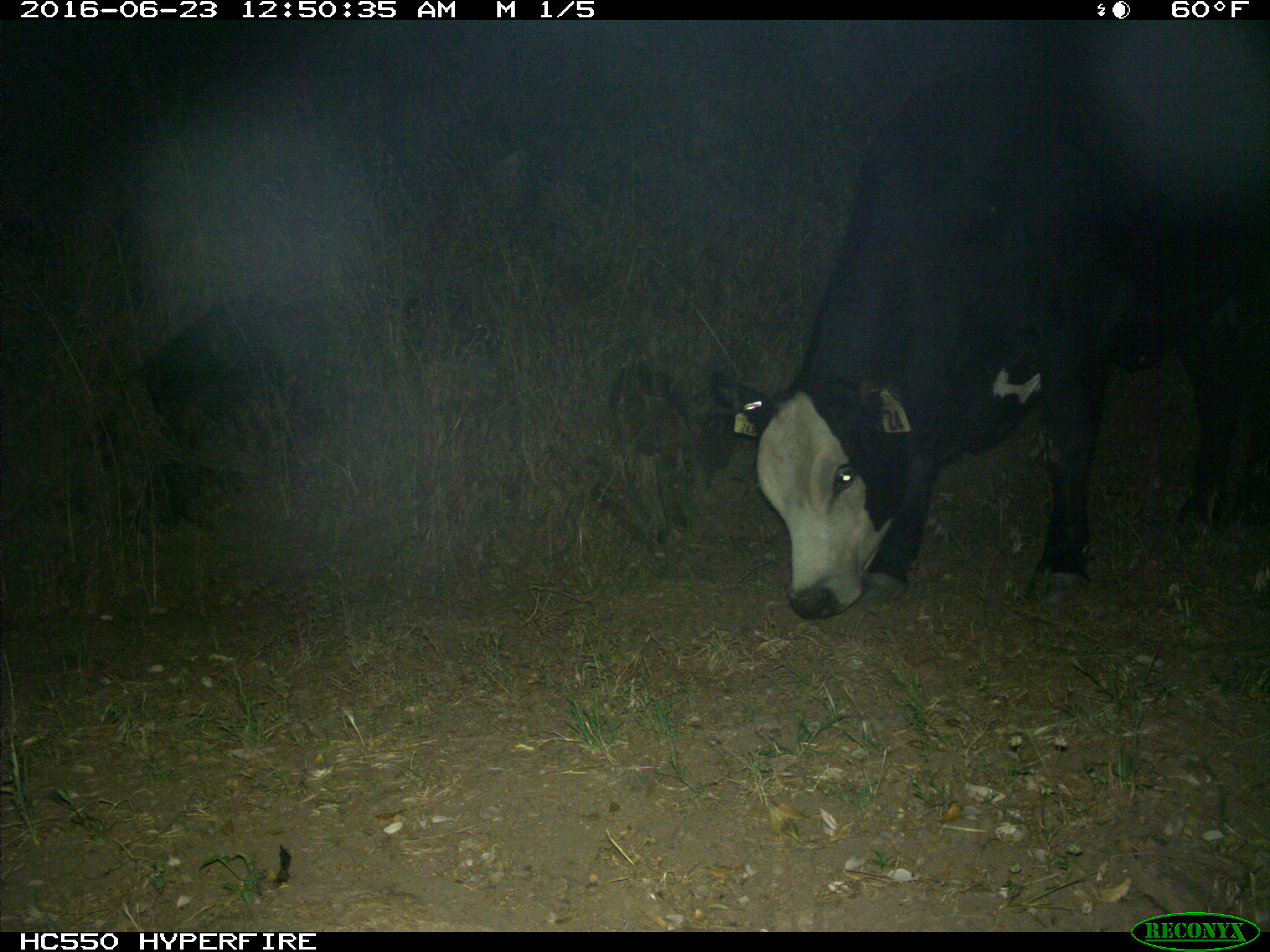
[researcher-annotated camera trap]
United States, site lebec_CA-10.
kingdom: Animalia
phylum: Chordata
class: Mammalia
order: Artiodactyla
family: Bovidae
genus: Bos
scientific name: Bos taurus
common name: domestic cow